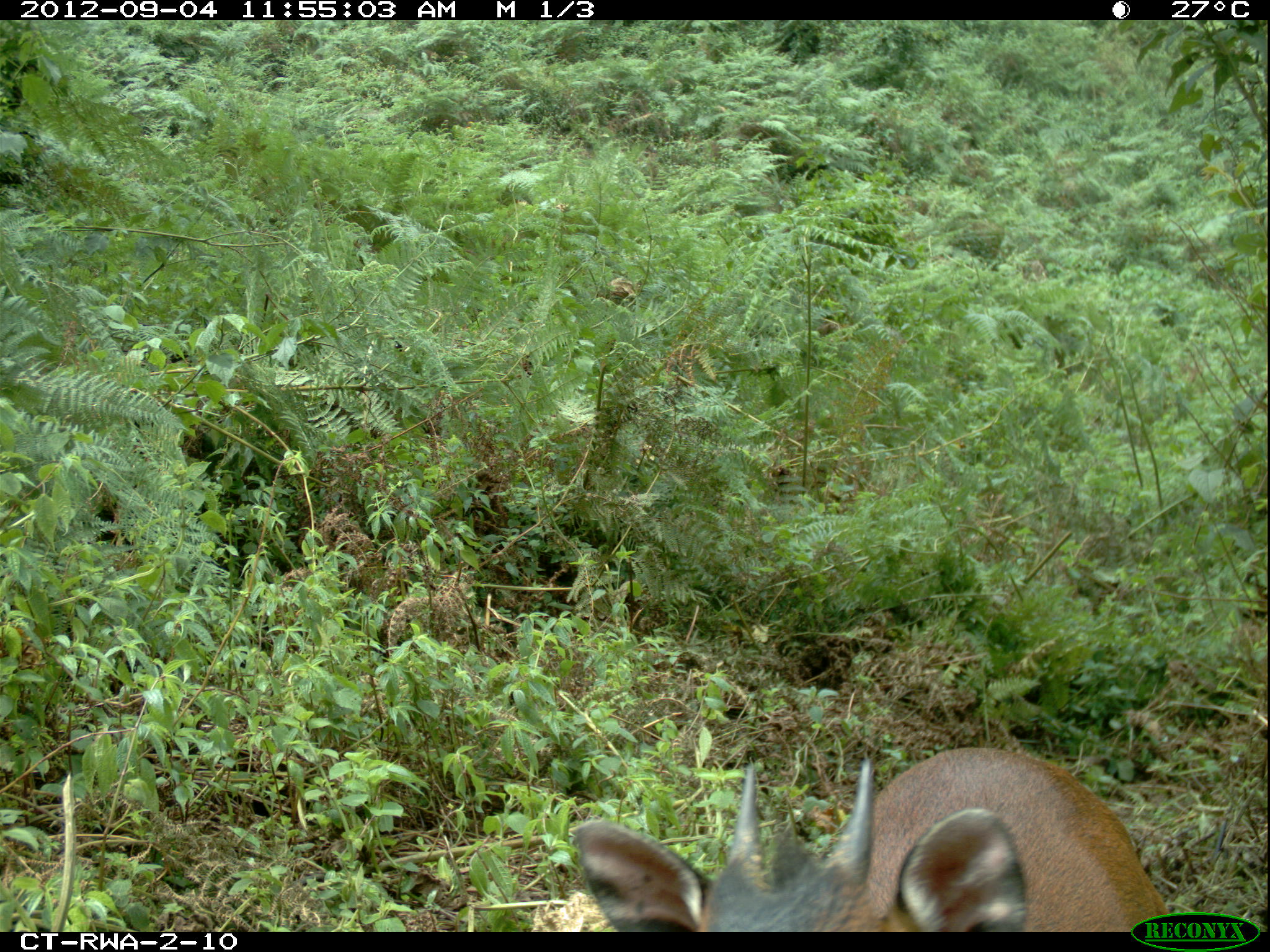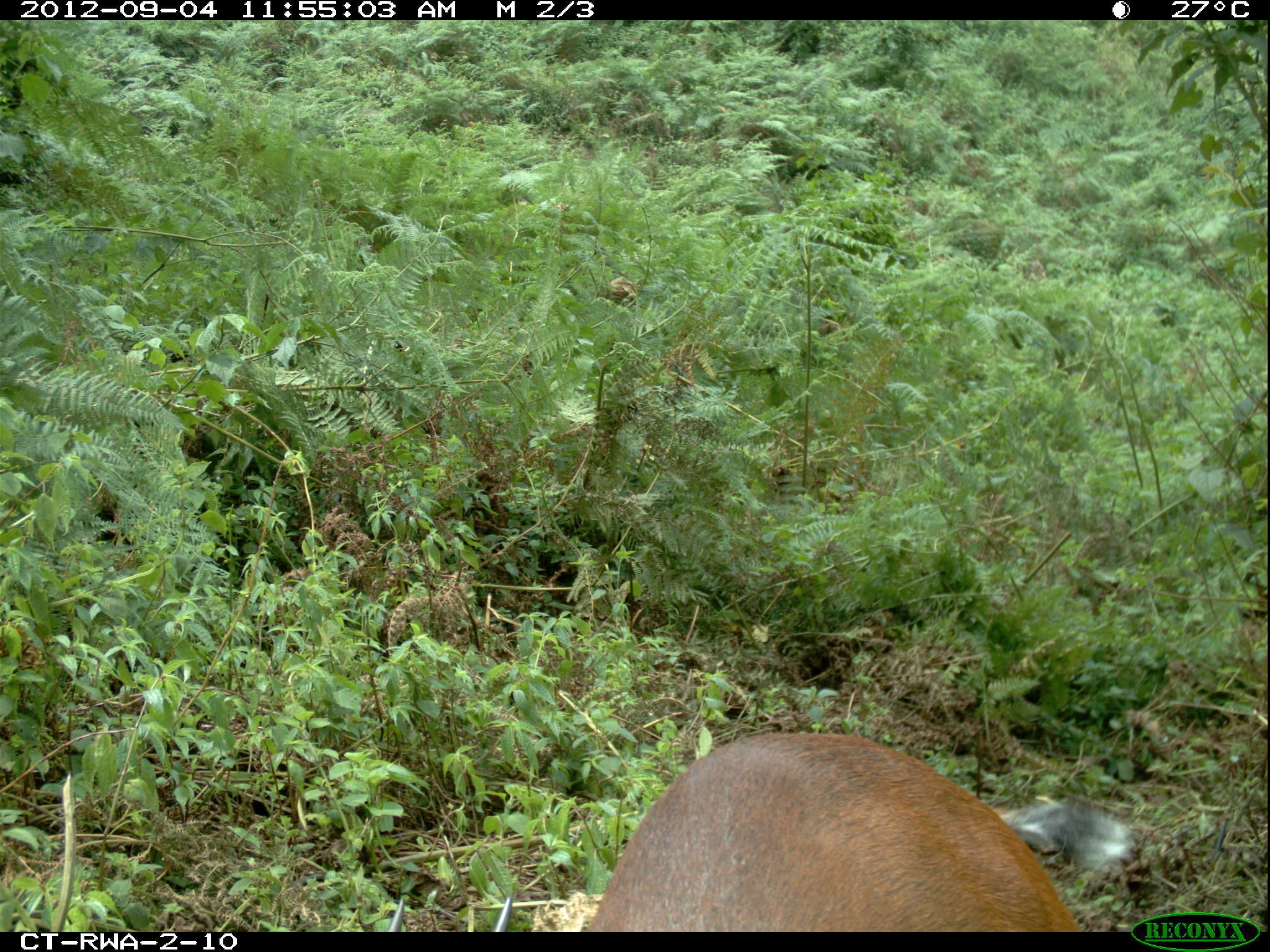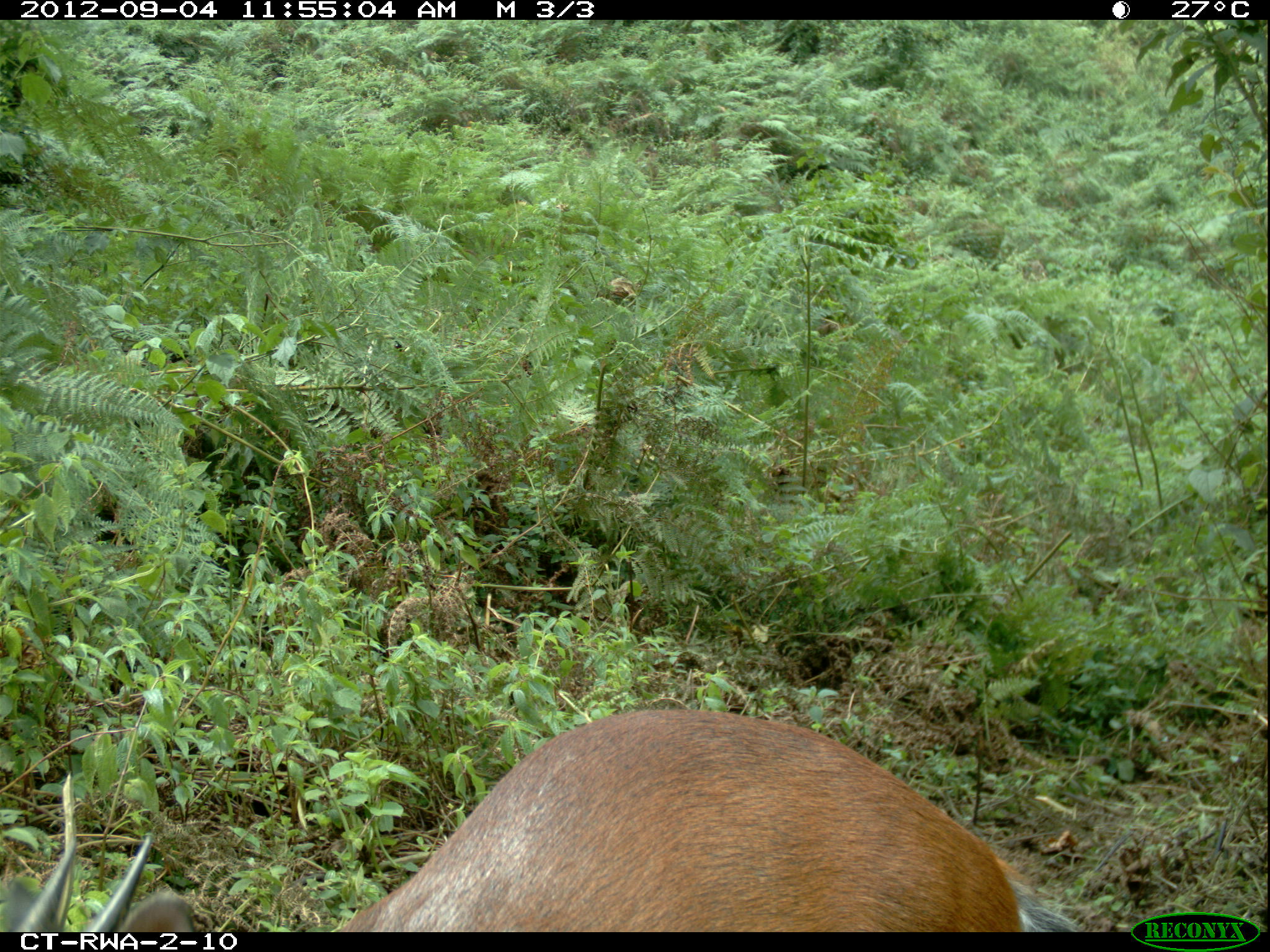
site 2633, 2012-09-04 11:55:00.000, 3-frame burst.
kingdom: Animalia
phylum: Chordata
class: Mammalia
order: Artiodactyla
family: Bovidae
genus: Cephalophus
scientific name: Cephalophus nigrifrons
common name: black-fronted duiker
Cephalophus nigrifrons (black-fronted duiker), count 1.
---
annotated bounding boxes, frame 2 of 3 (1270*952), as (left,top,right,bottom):
cephalophus nigrifrons: (578,730,1139,932)